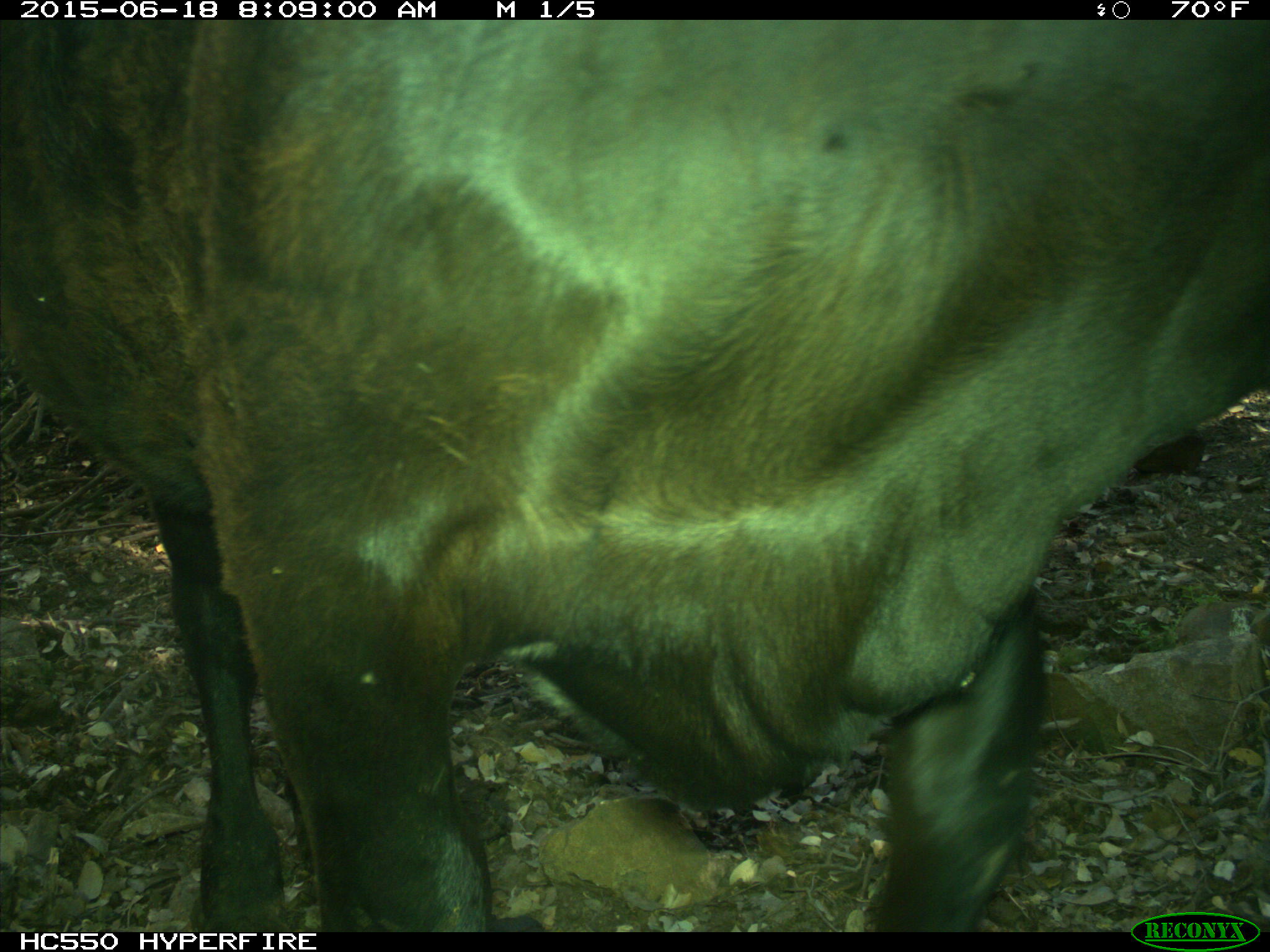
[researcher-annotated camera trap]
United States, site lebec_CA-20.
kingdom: Animalia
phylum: Chordata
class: Mammalia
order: Artiodactyla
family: Bovidae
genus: Bos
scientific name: Bos taurus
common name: domestic cow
Bos taurus (domestic cow).